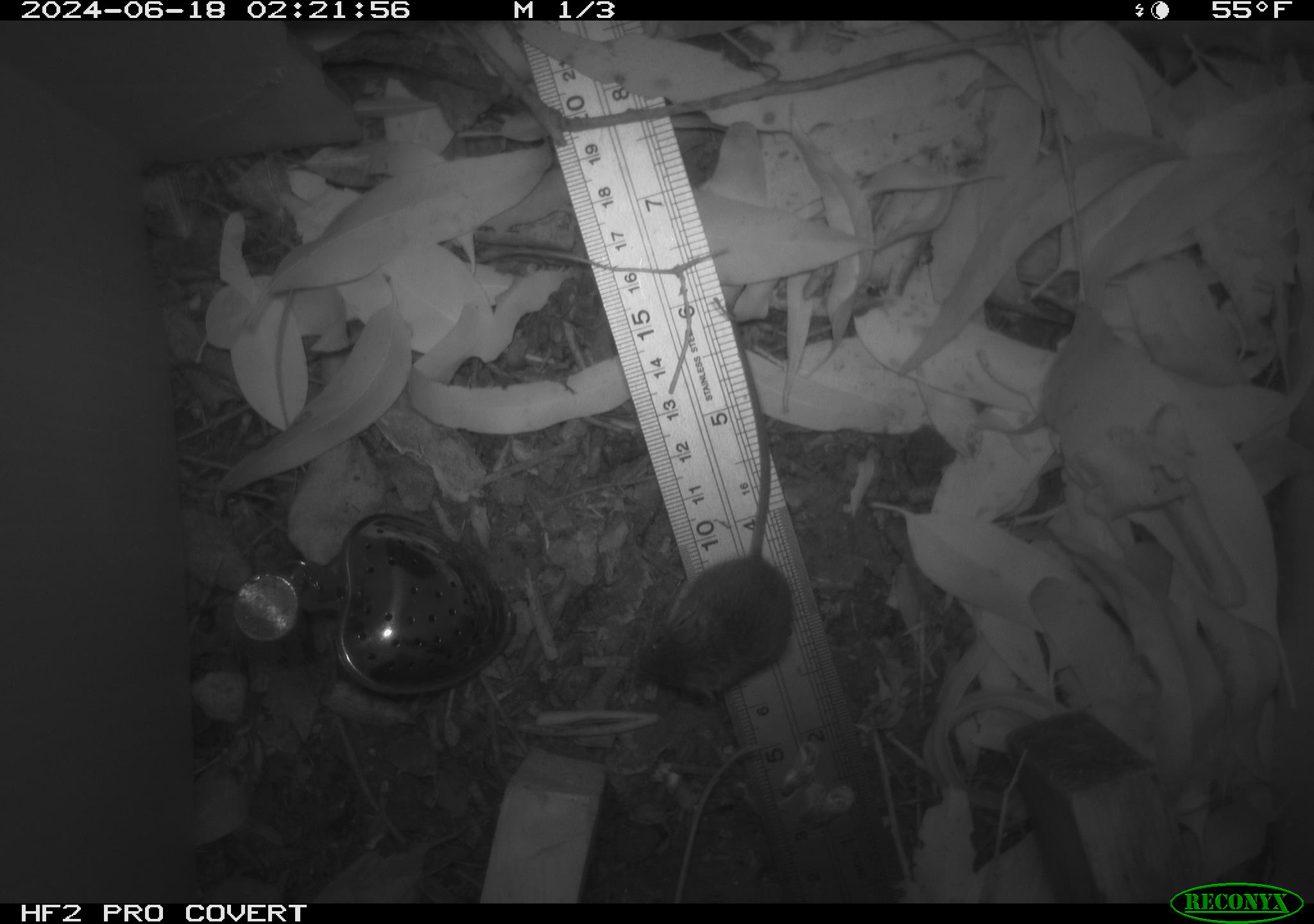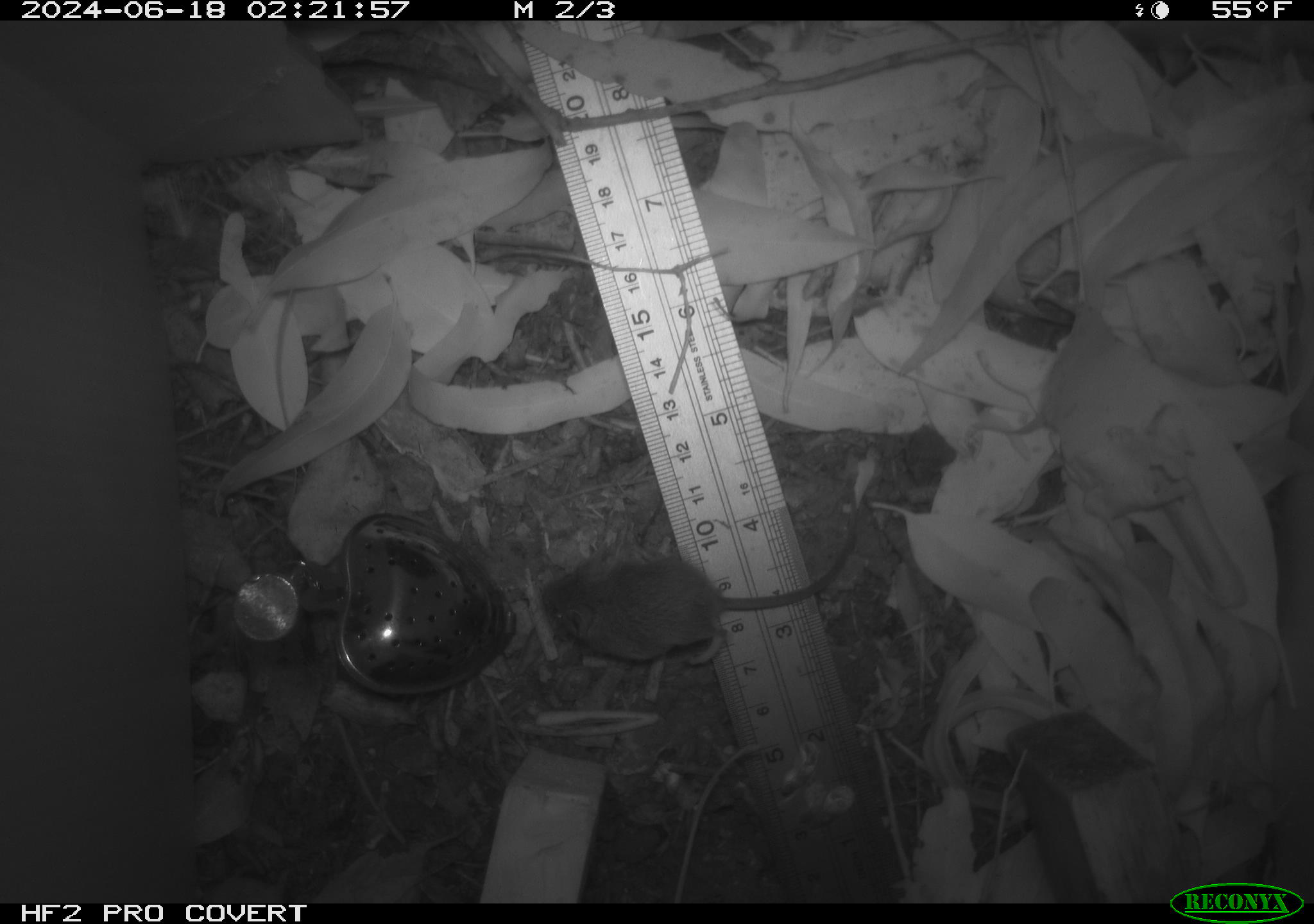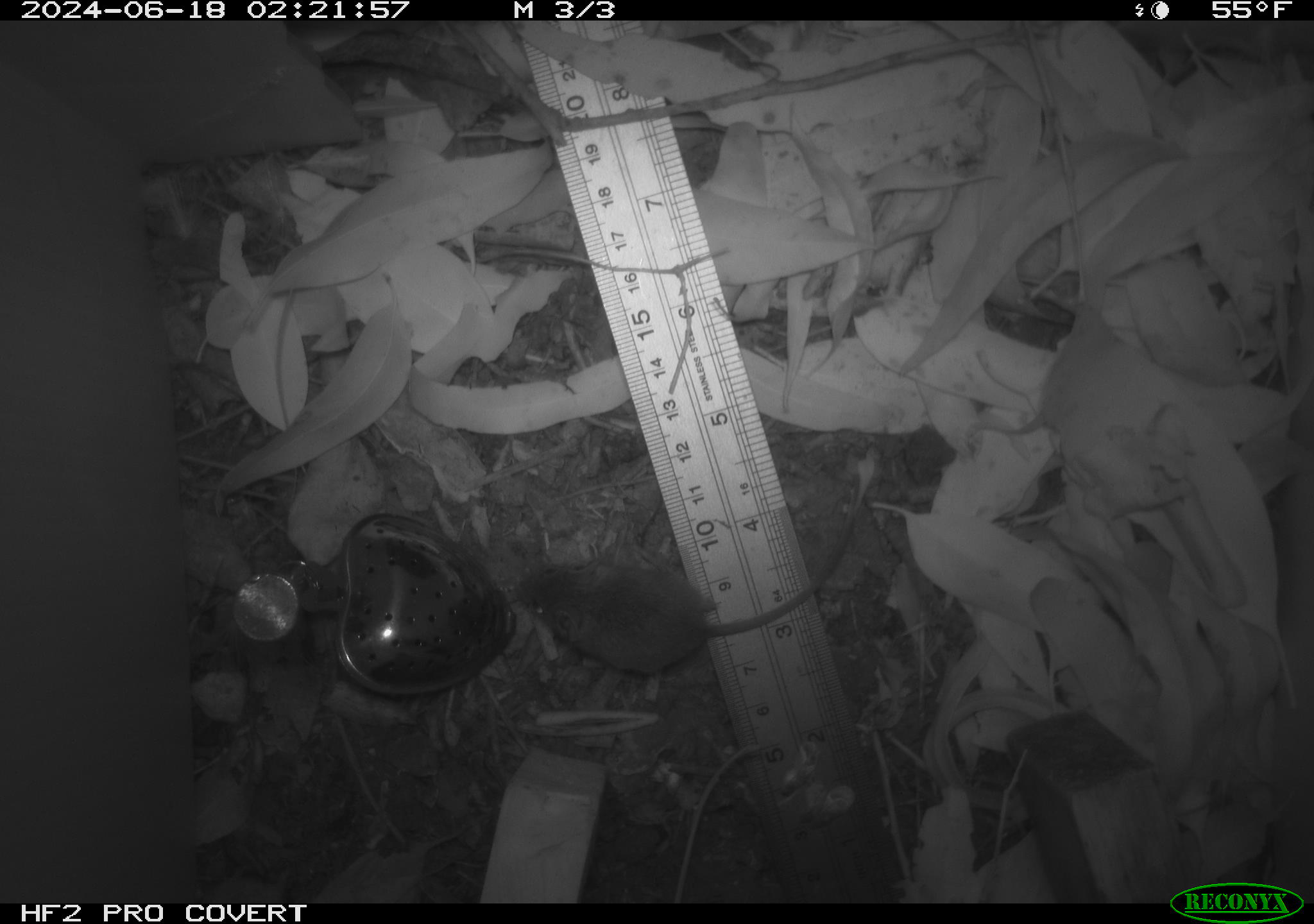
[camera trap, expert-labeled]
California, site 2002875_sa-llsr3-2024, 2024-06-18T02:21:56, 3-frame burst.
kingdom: Animalia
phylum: Chordata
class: Mammalia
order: Rodentia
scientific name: Rodentia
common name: mouse species